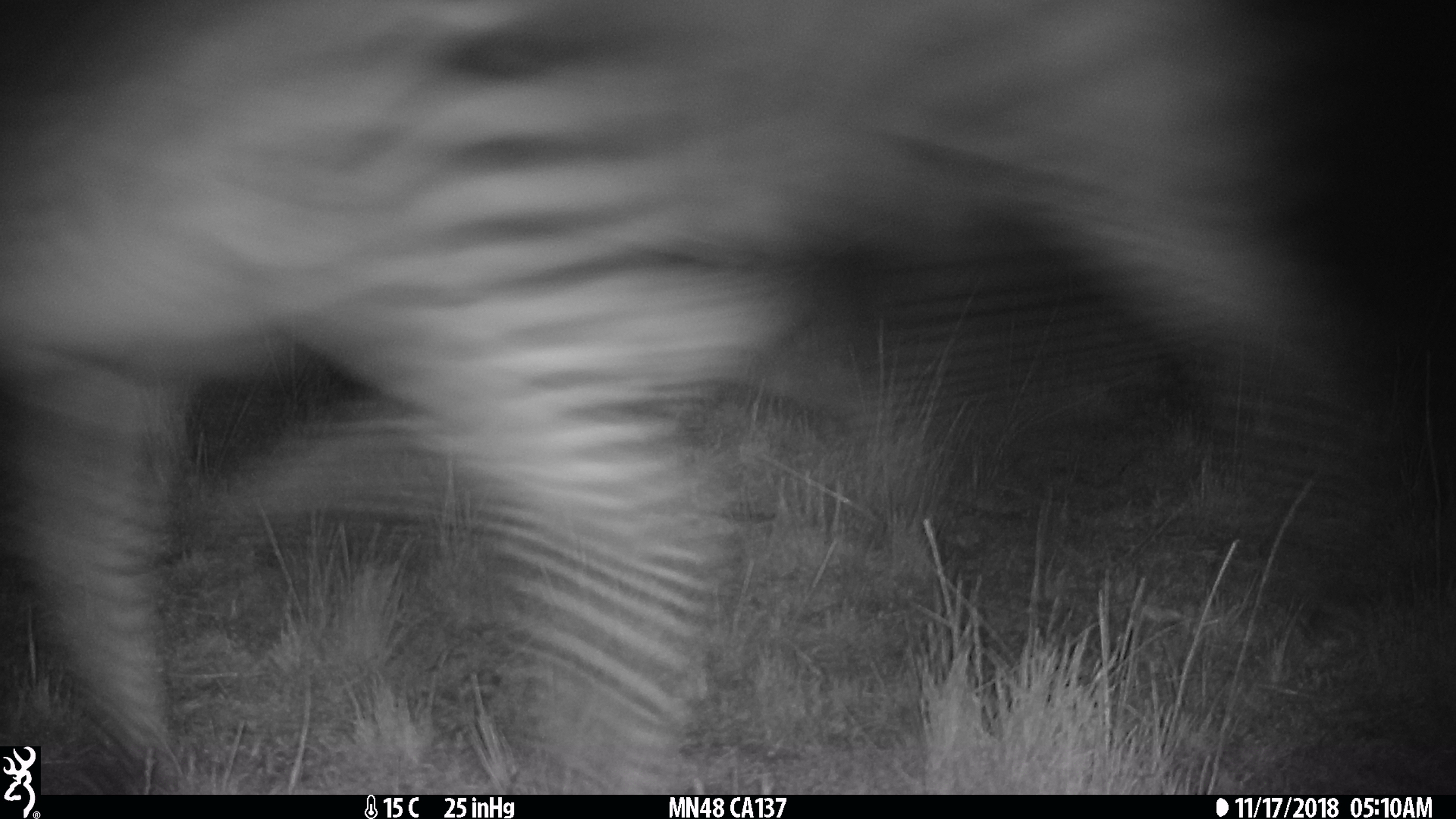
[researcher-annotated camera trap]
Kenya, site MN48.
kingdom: Animalia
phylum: Chordata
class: Mammalia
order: Perissodactyla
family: Equidae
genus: Equus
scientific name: Equus quagga burchellii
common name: burchell's zebra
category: zebra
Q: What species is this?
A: Zebra (burchell's zebra) (Equus quagga burchellii).